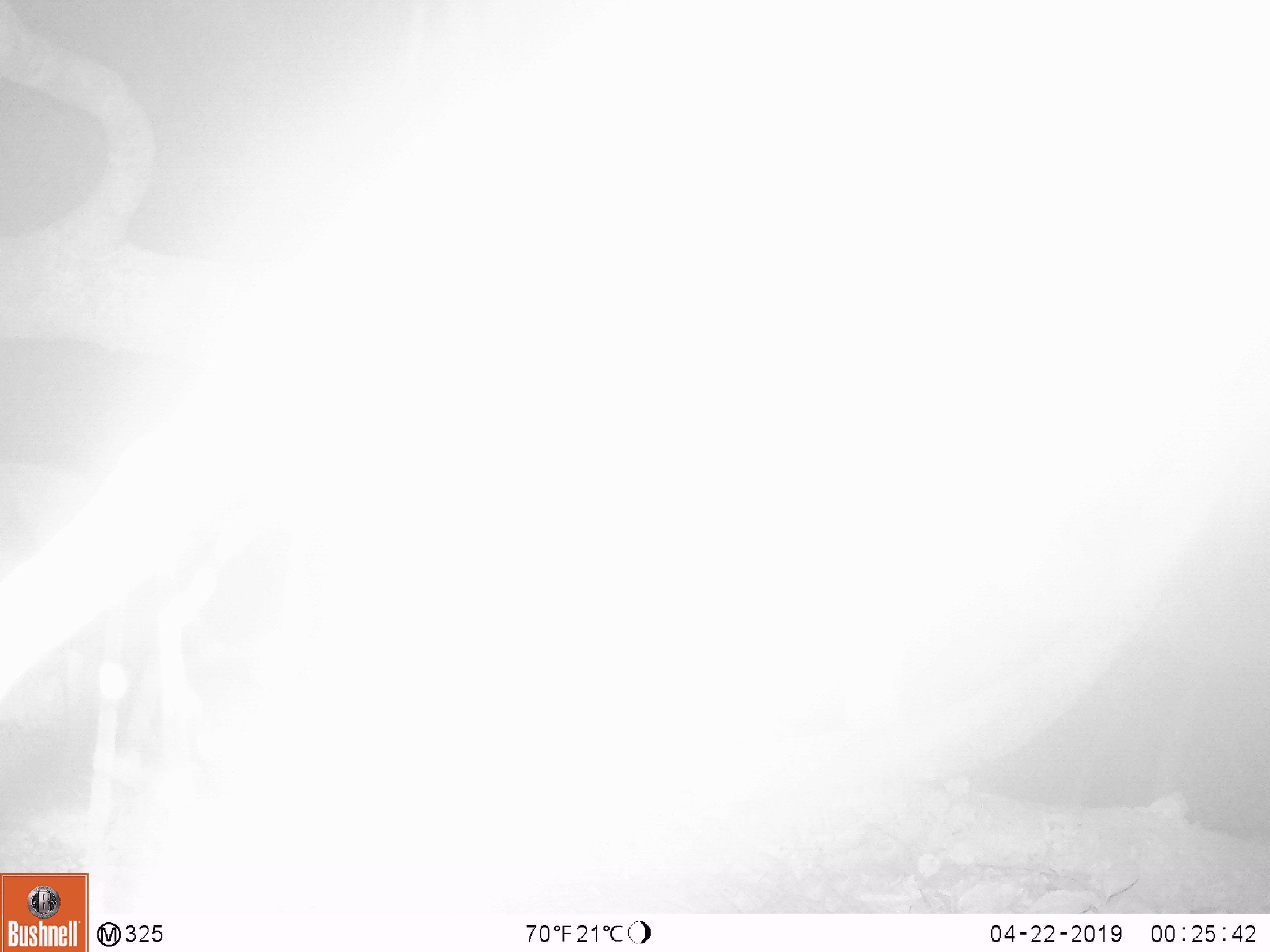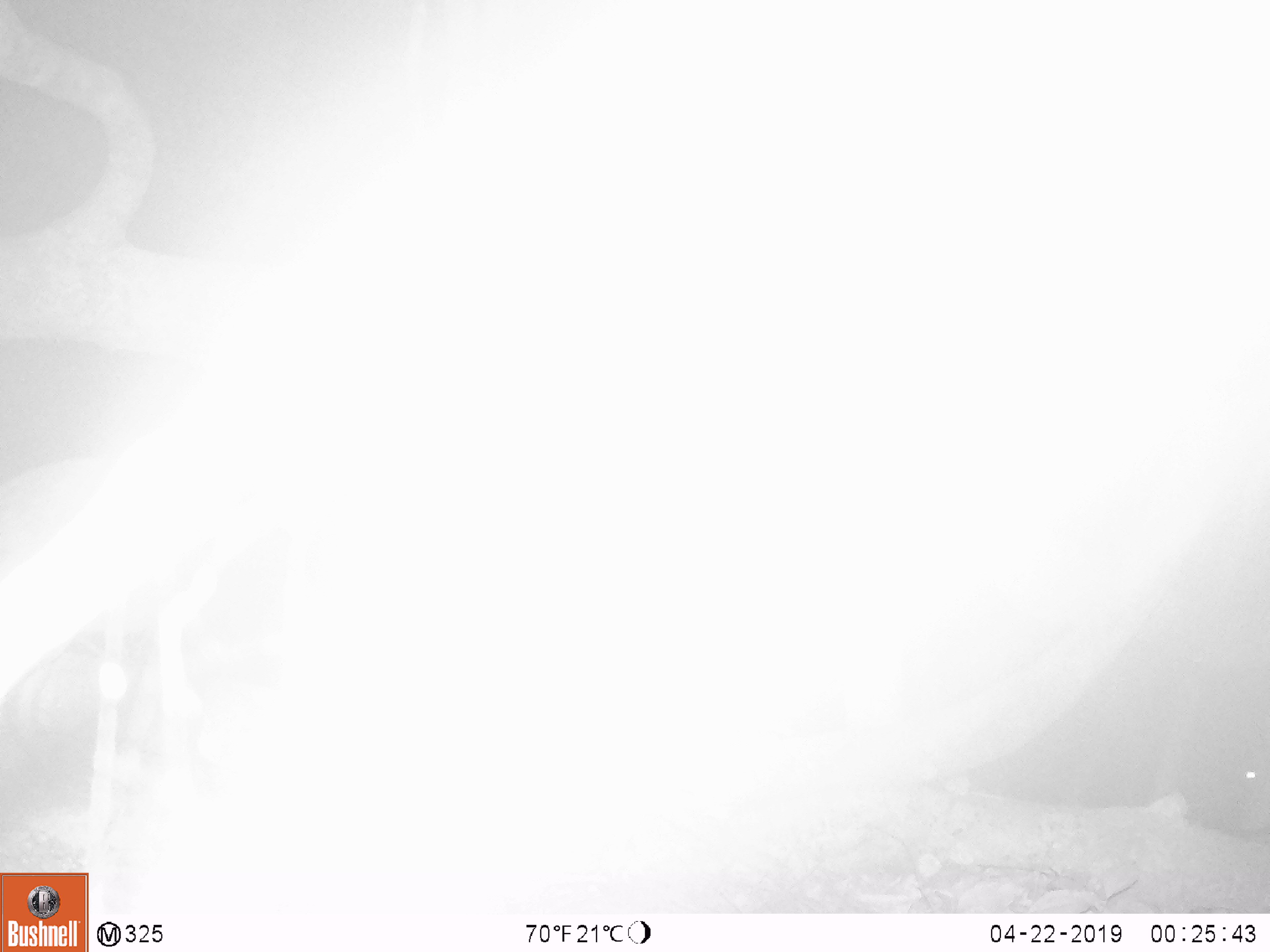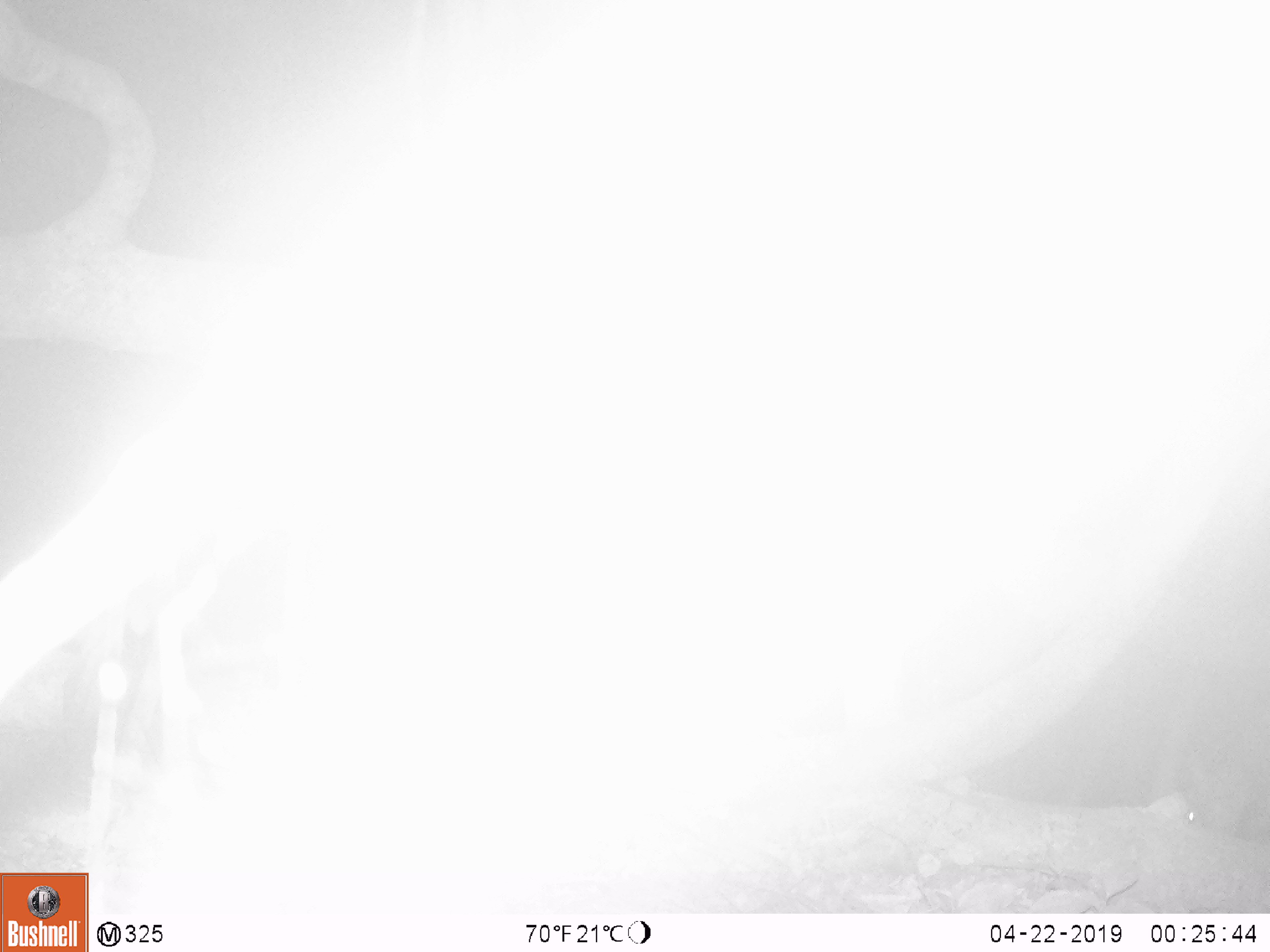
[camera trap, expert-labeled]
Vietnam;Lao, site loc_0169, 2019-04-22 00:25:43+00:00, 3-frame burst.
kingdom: Animalia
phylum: Chordata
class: Mammalia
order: Artiodactyla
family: Cervidae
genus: Muntiacus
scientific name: Muntiacus rooseveltorum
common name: roosevelt's muntjac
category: roosevelts muntjac group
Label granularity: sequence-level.